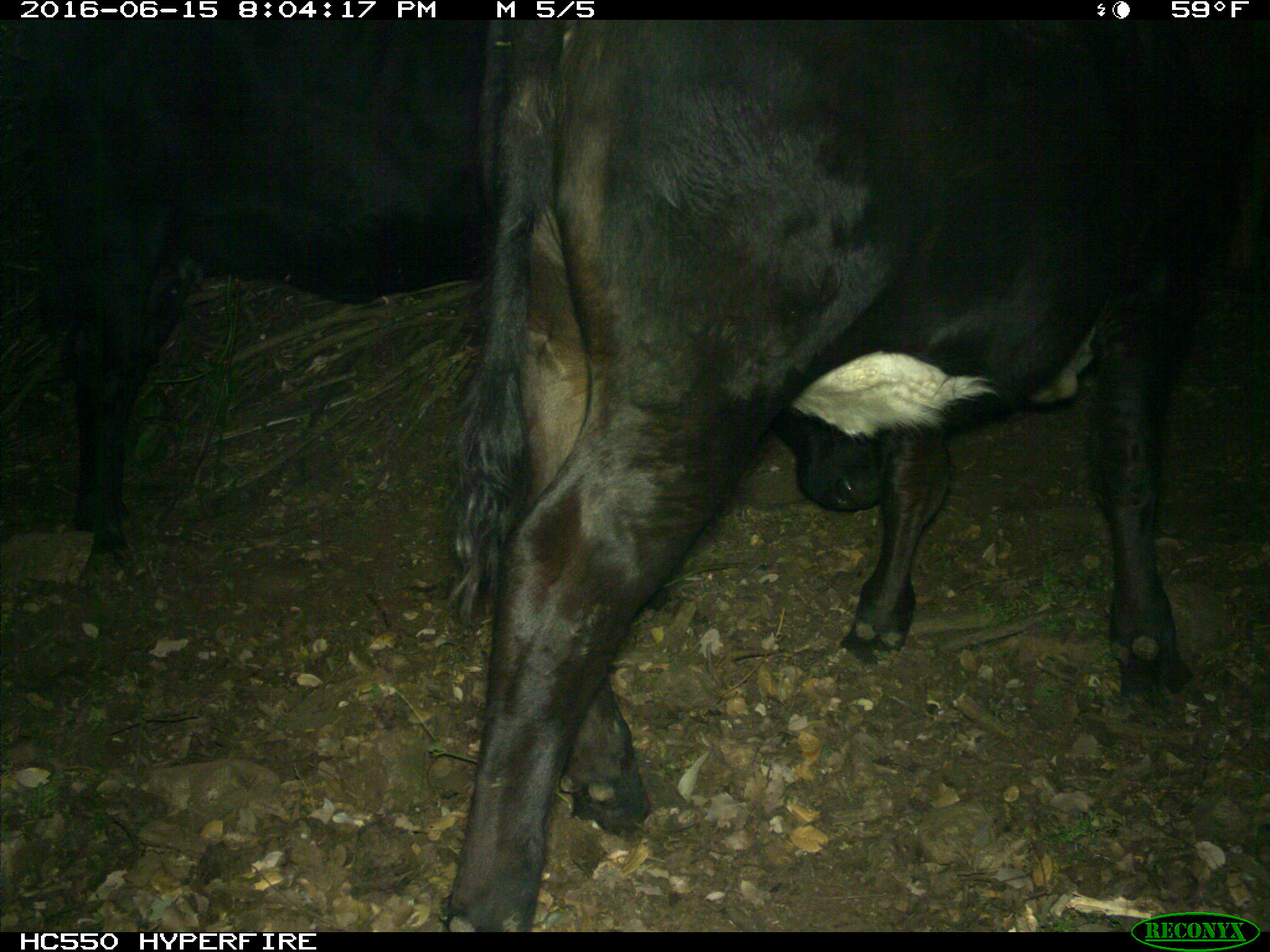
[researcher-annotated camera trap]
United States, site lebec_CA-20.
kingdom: Animalia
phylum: Chordata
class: Mammalia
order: Artiodactyla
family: Bovidae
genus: Bos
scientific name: Bos taurus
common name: domestic cow